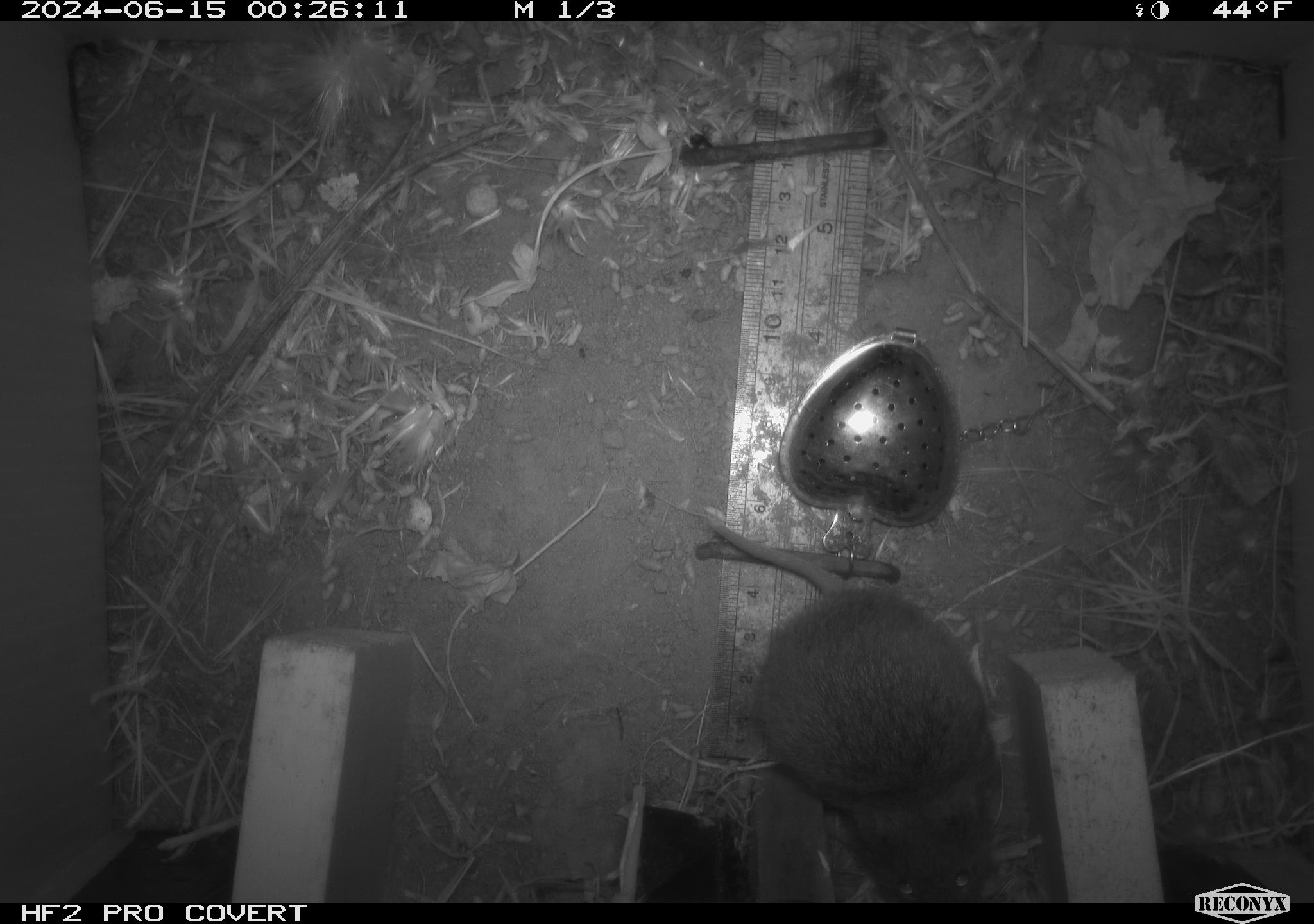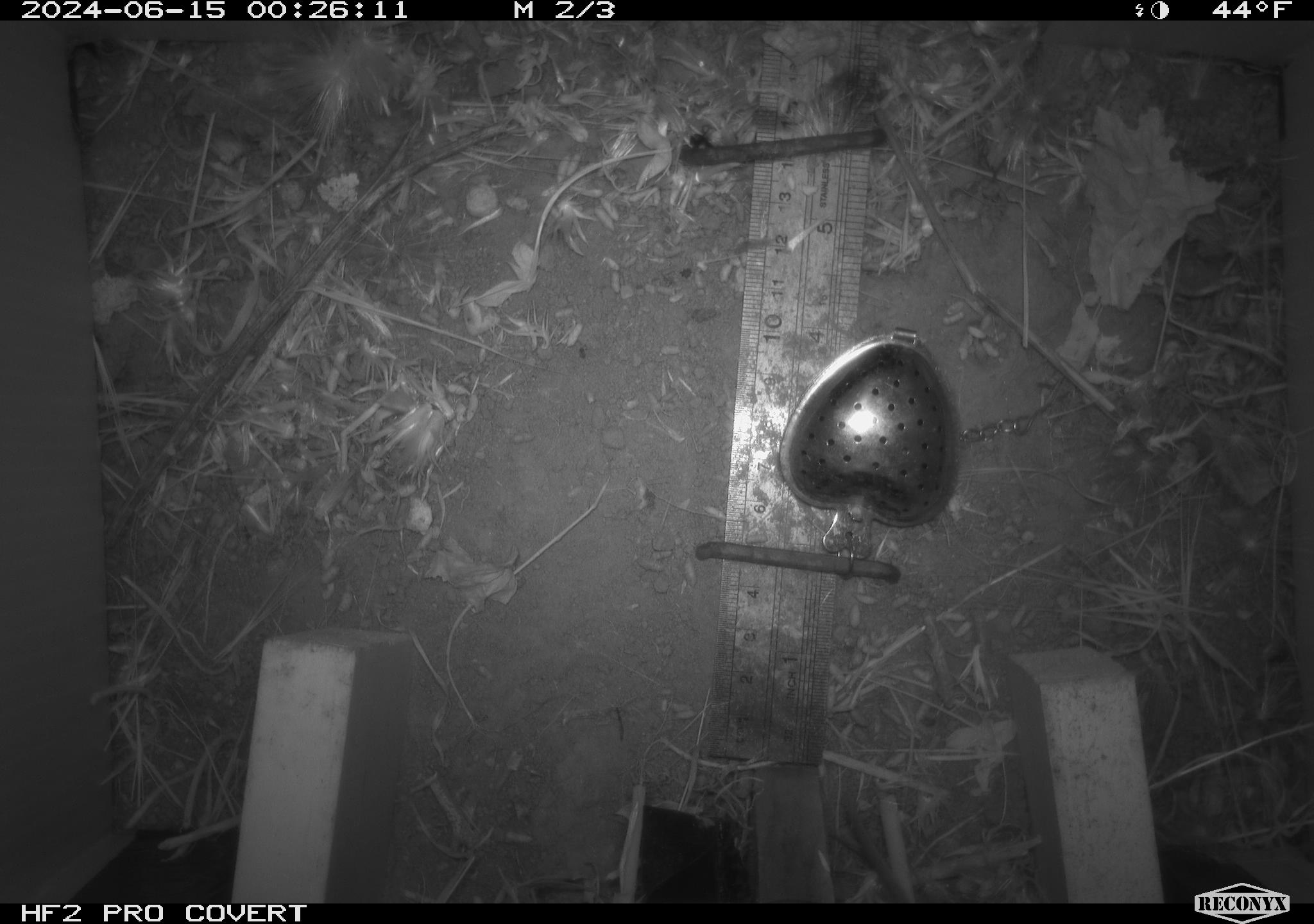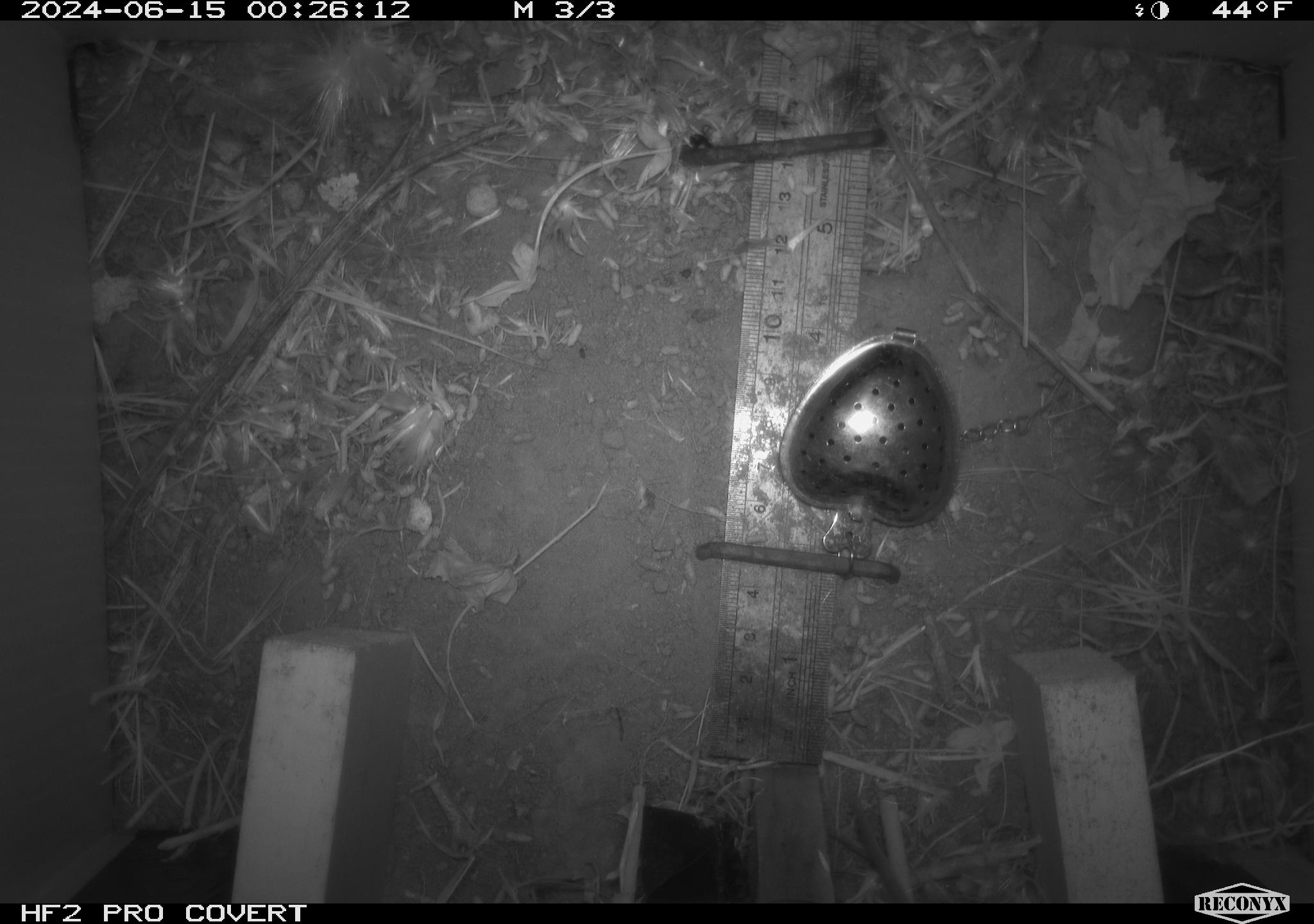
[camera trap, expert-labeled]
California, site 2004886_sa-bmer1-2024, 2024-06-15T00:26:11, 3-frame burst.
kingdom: Animalia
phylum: Chordata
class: Mammalia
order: Rodentia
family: Cricetidae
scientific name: Cricetidae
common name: hamsters, voles, lemmings, and allies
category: cricetidae family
Cricetidae family (hamsters, voles, lemmings, and allies) (Cricetidae).